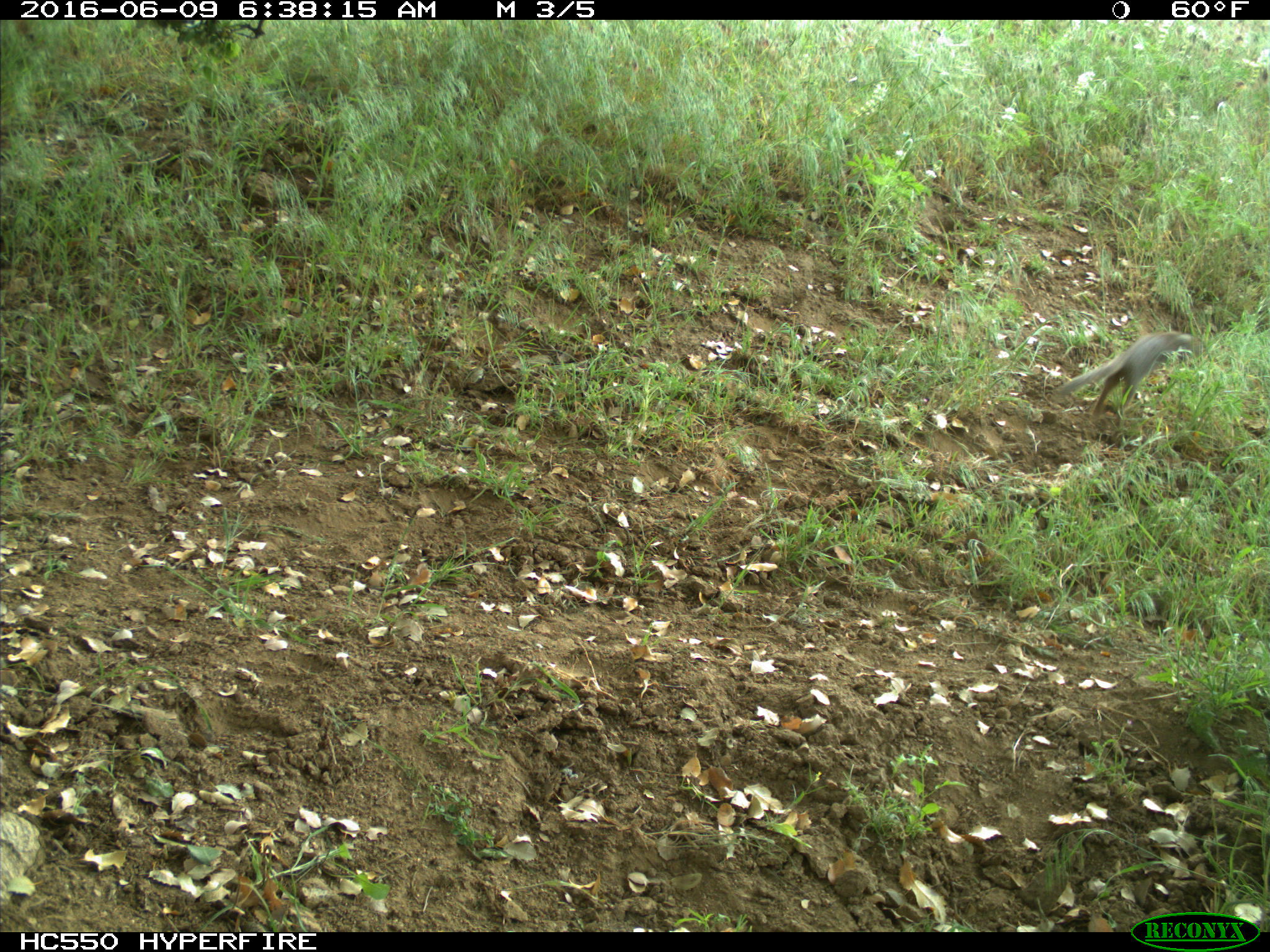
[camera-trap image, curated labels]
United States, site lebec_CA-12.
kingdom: Animalia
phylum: Chordata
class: Mammalia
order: Rodentia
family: Sciuridae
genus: Otospermophilus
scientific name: Otospermophilus beecheyi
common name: california ground squirrel